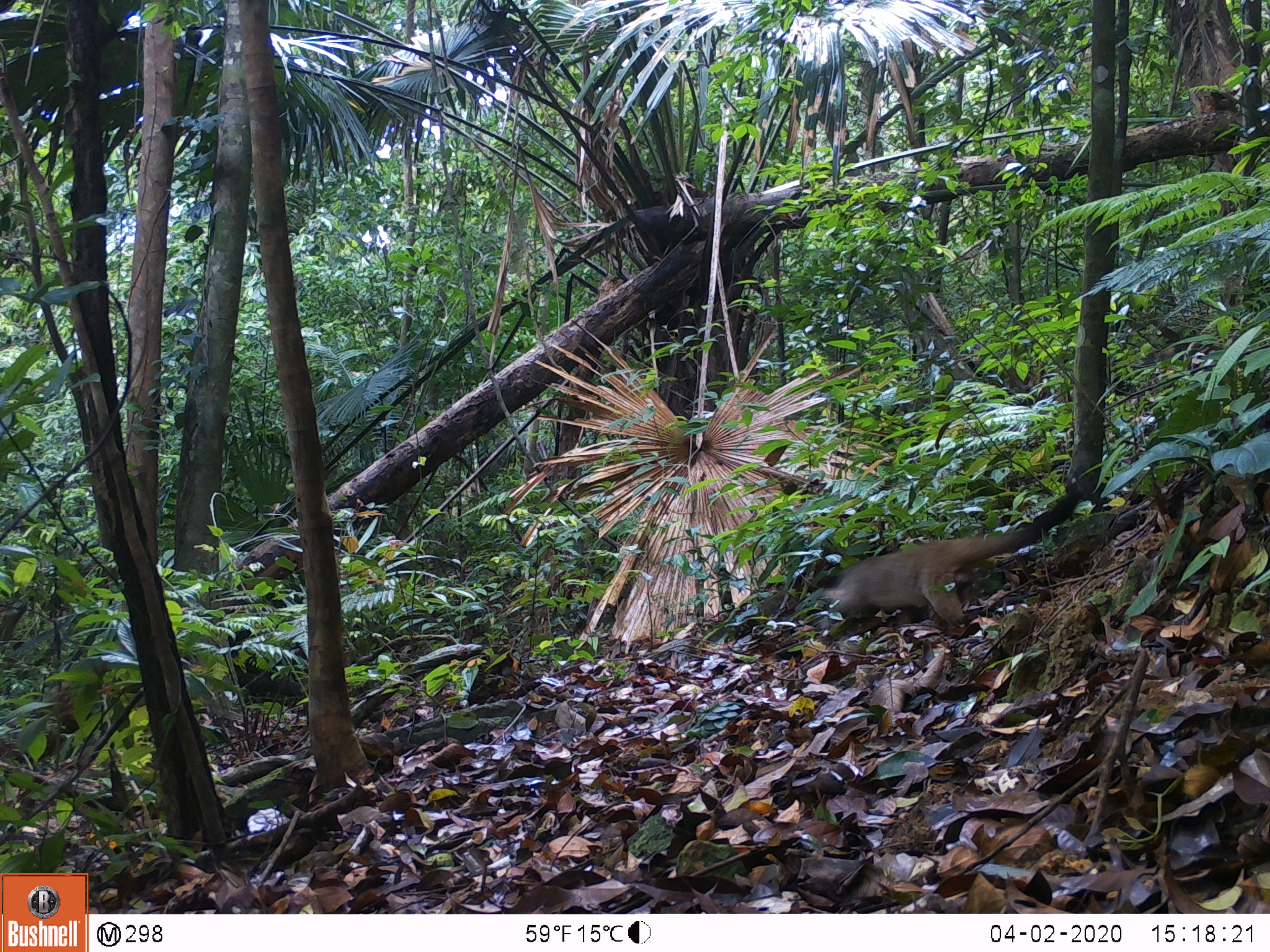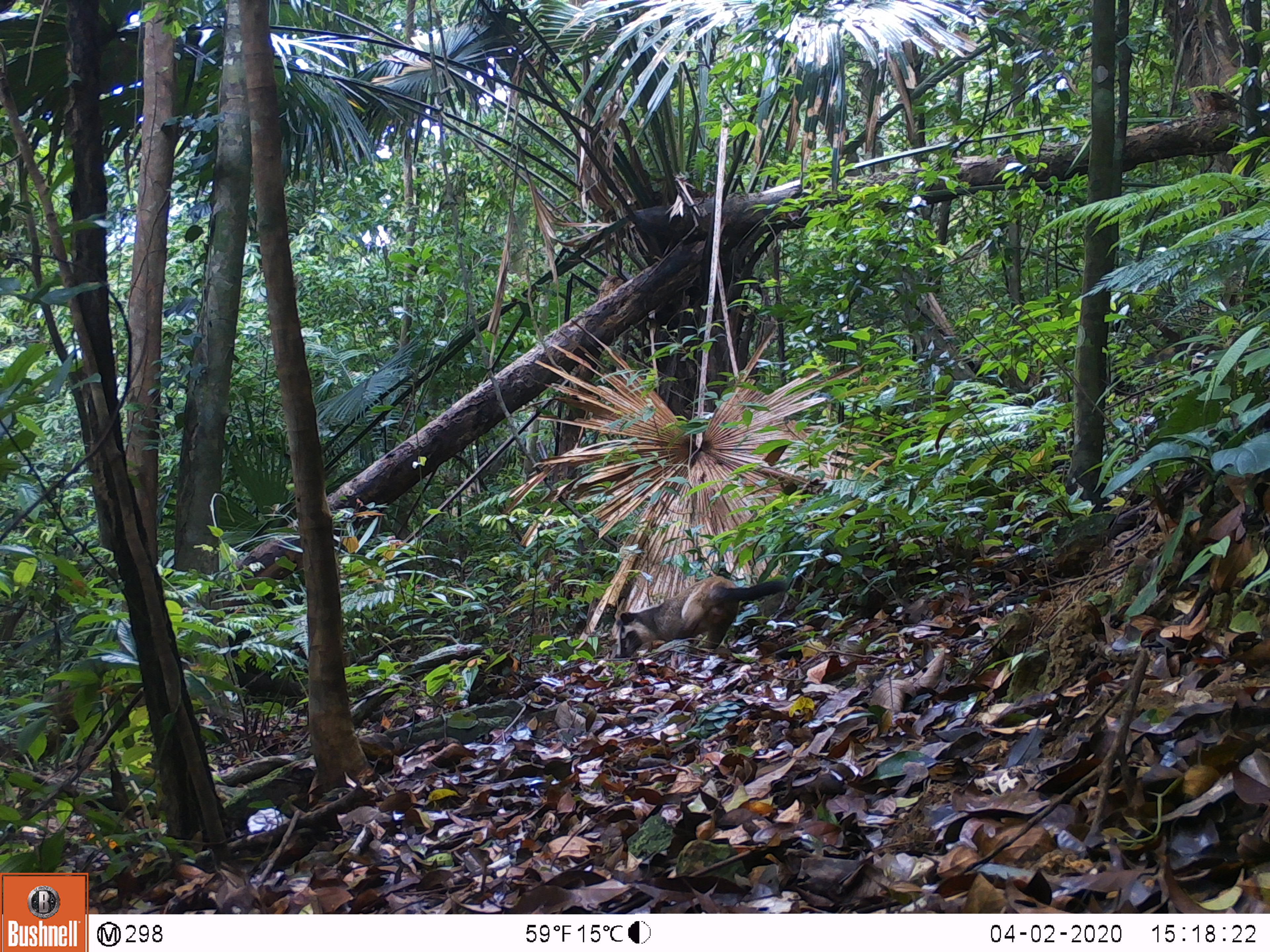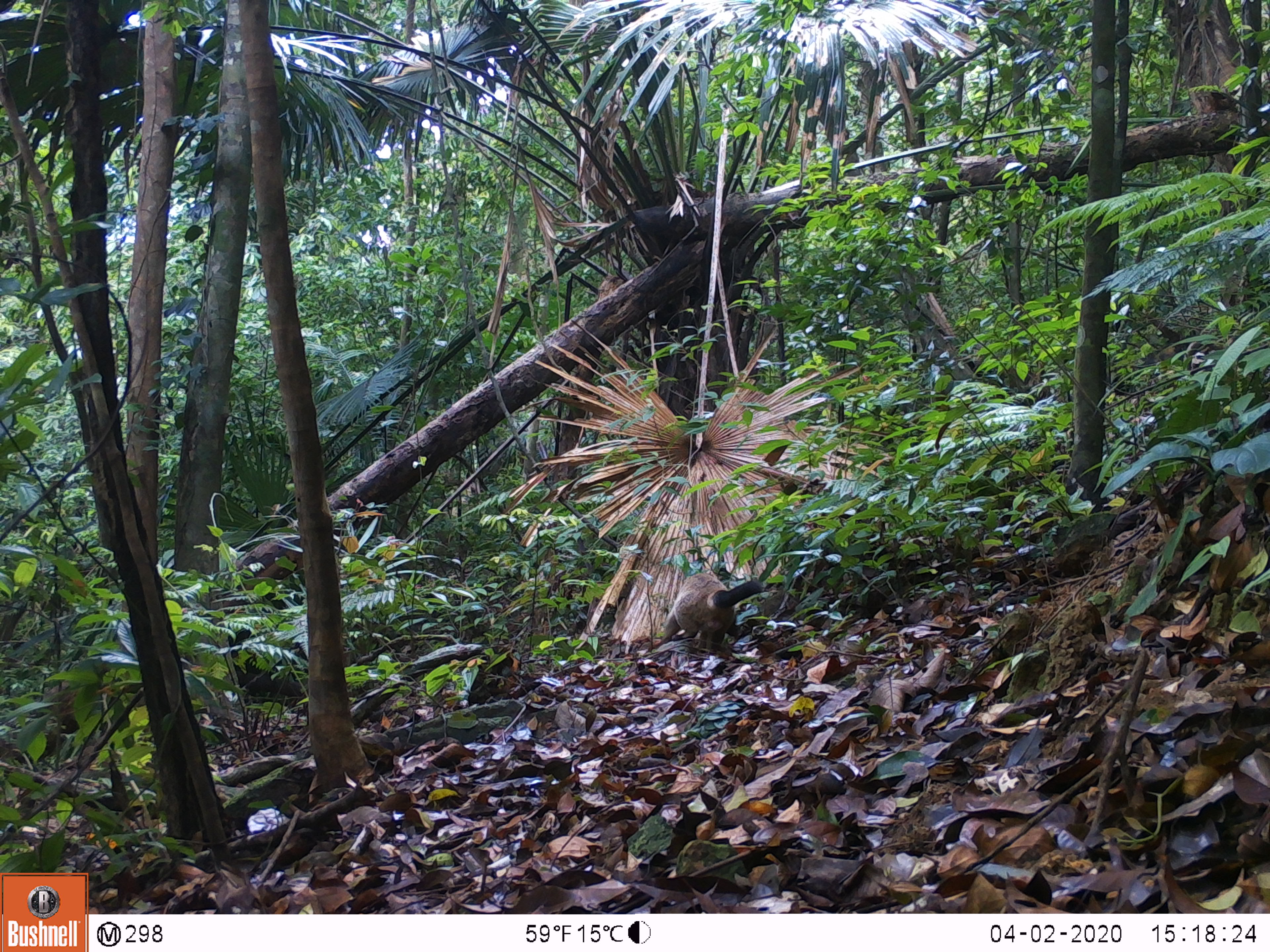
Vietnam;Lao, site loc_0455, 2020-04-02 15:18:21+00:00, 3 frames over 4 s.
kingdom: Animalia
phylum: Chordata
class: Mammalia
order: Carnivora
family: Viverridae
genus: Paguma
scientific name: Paguma larvata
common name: masked palm civet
Masked palm civet (Paguma larvata). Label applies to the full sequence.